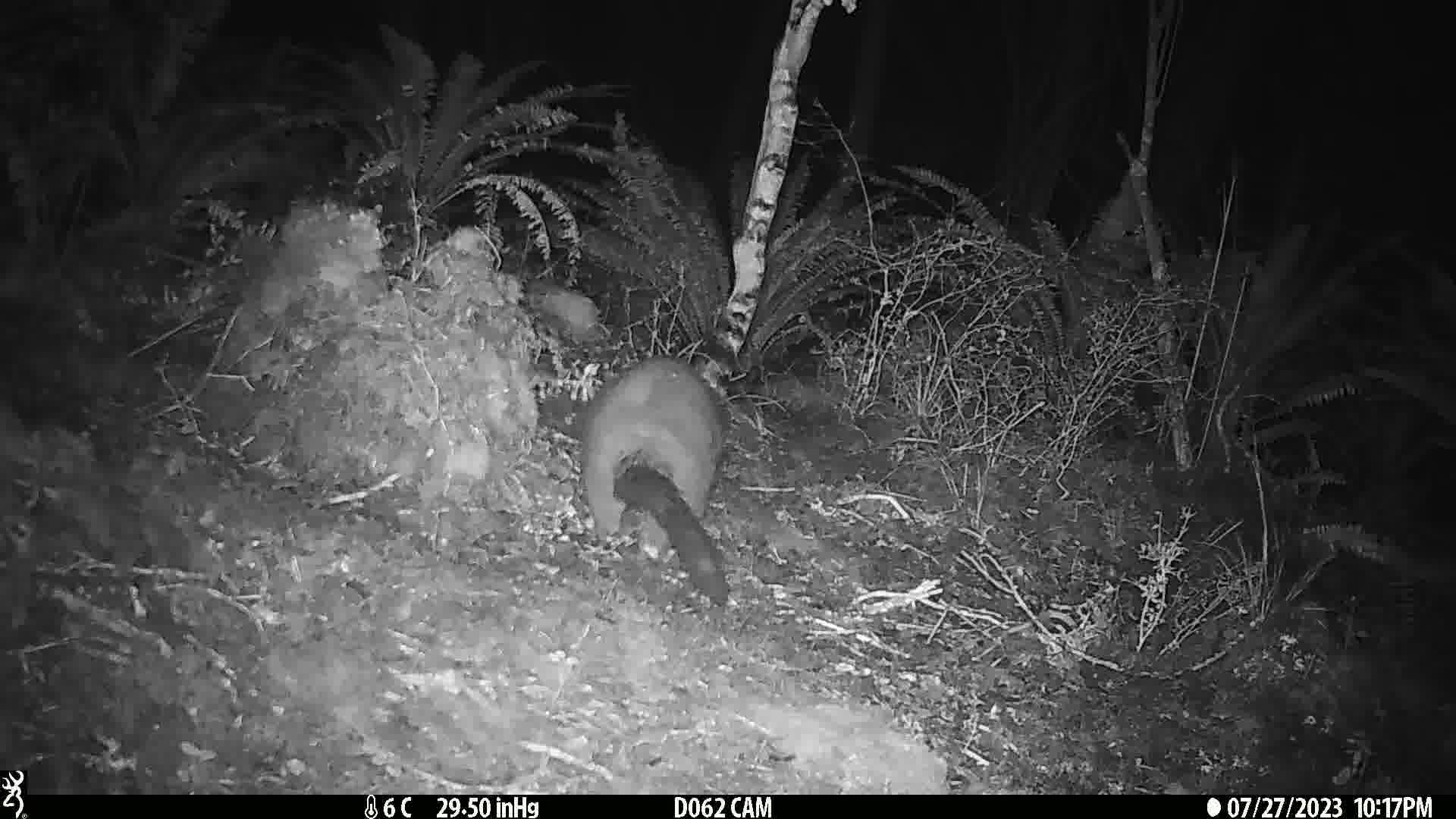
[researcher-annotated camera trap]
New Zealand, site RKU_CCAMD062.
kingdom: Animalia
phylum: Chordata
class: Mammalia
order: Diprotodontia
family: Phalangeridae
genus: Trichosurus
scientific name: Trichosurus vulpecula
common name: common brushtail possum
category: possum